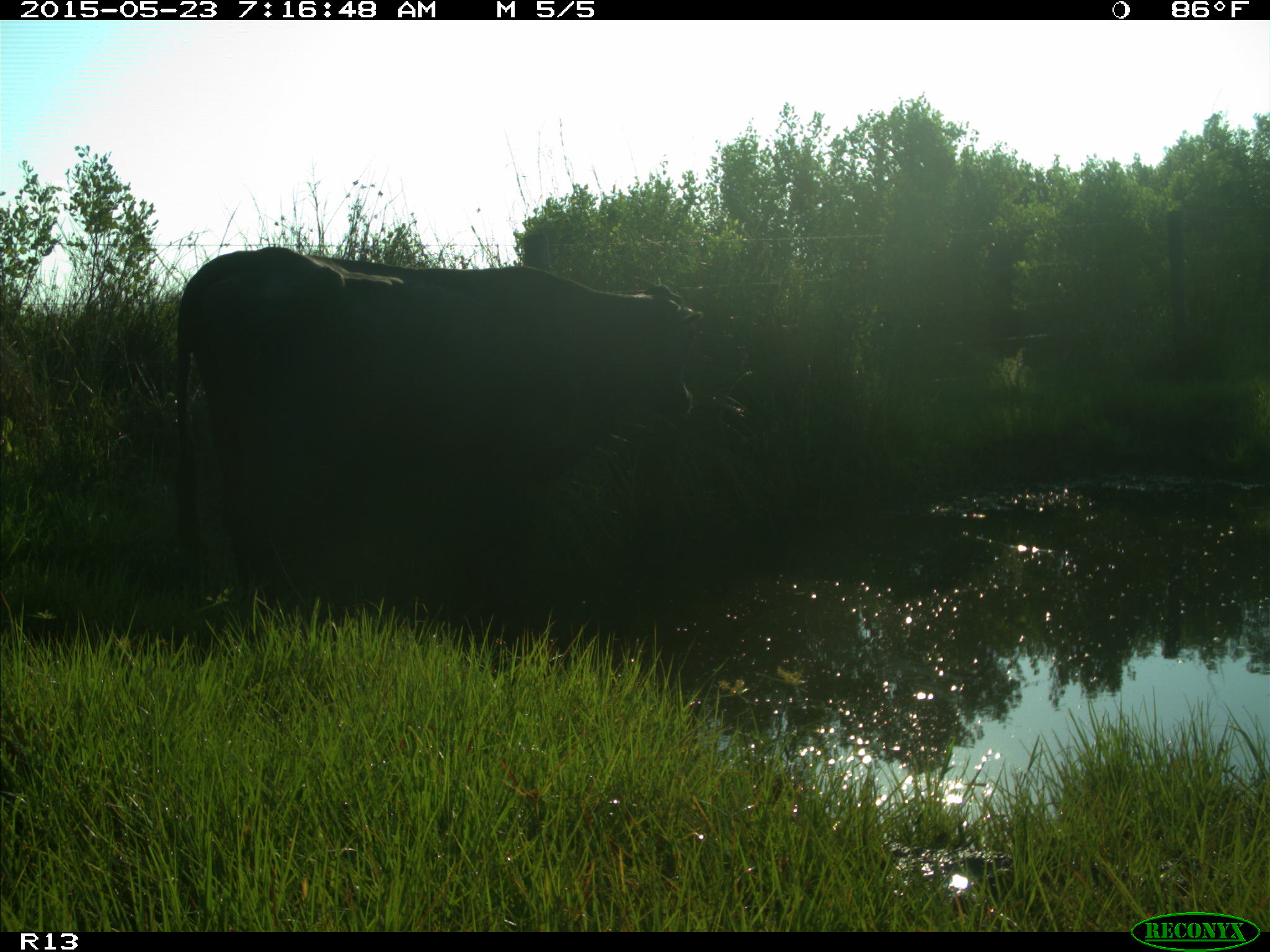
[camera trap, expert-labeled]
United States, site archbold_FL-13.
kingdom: Animalia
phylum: Chordata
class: Mammalia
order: Artiodactyla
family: Bovidae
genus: Bos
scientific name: Bos taurus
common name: domestic cow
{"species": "Bos taurus (domestic cow)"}